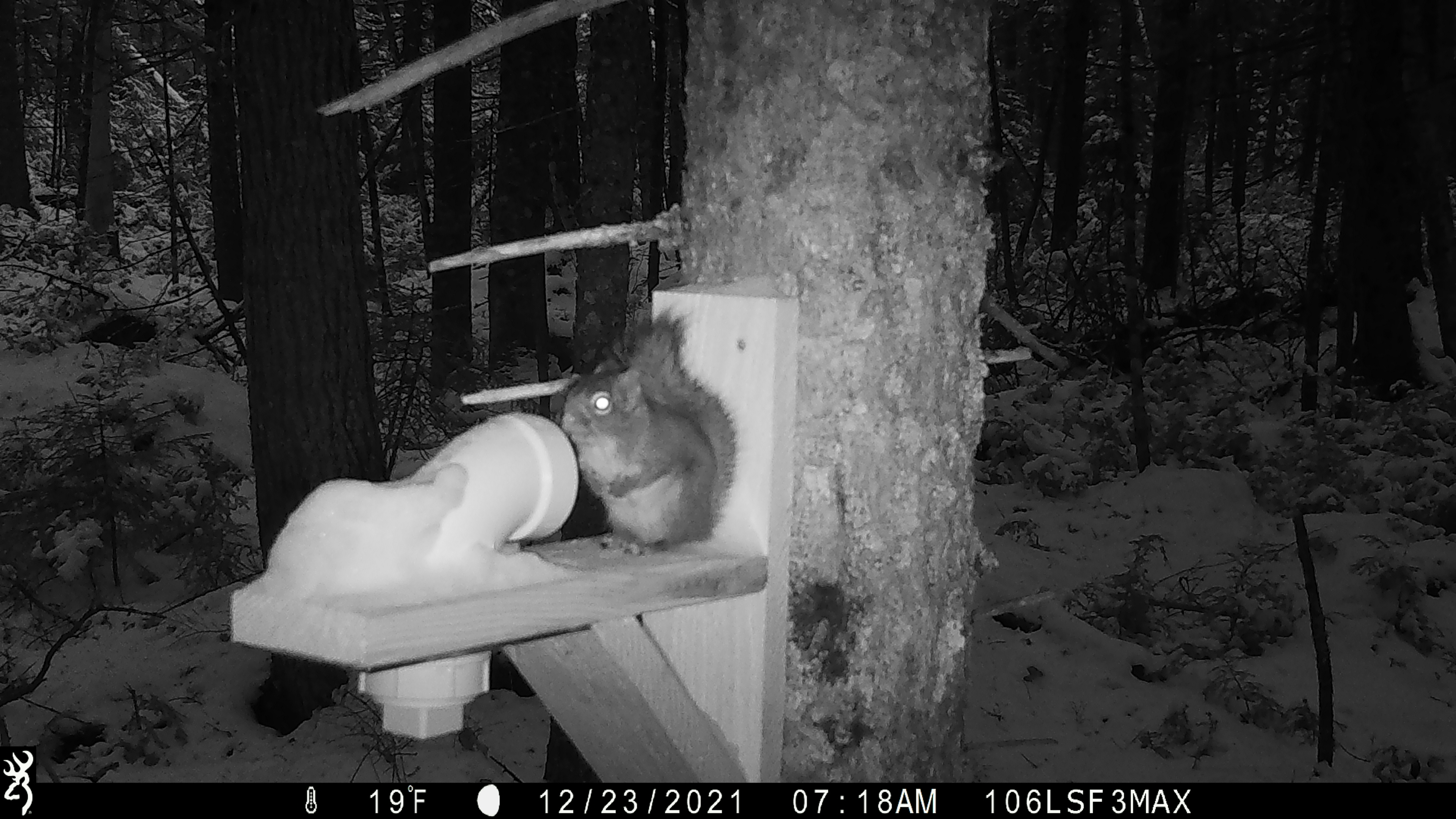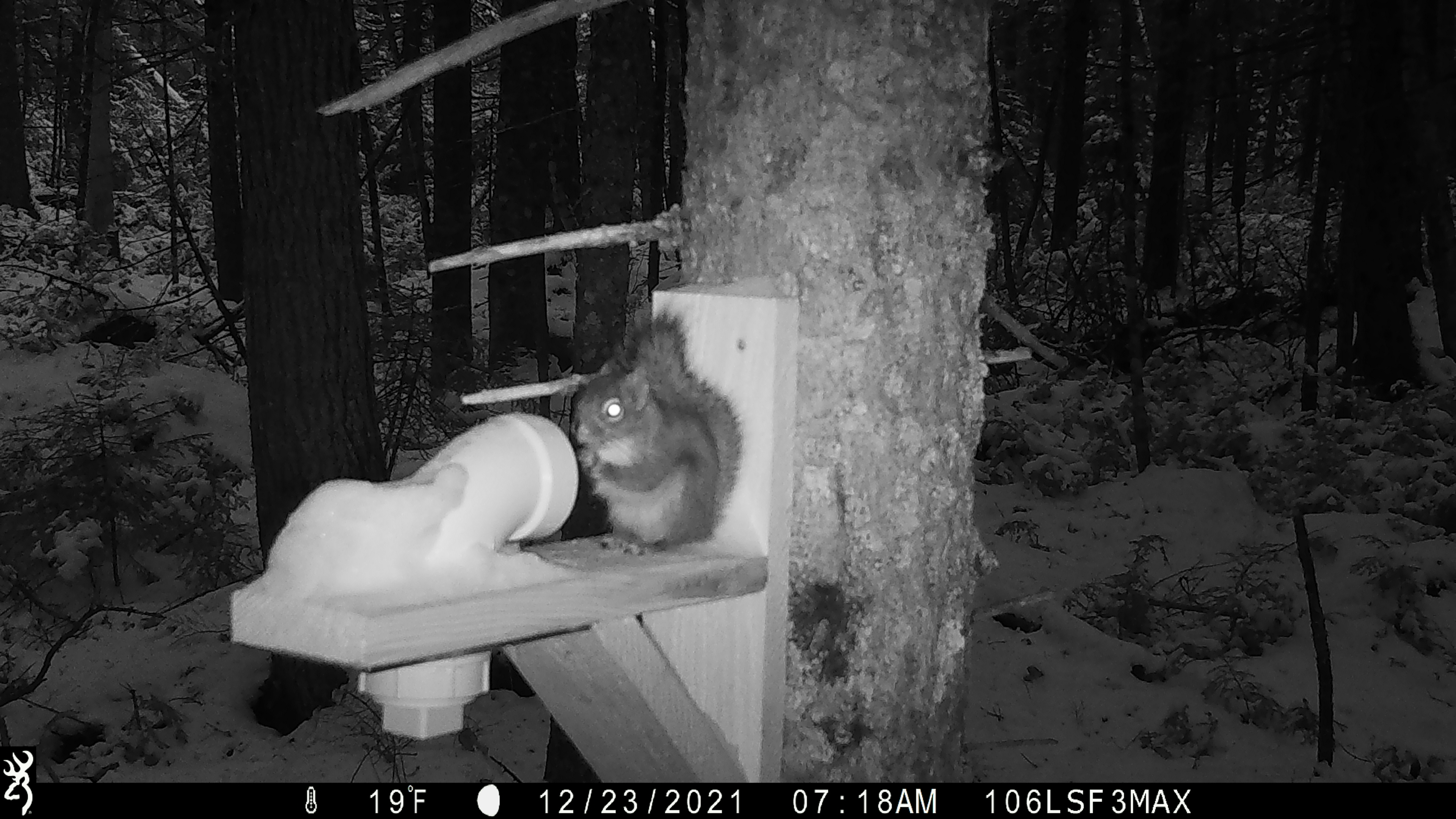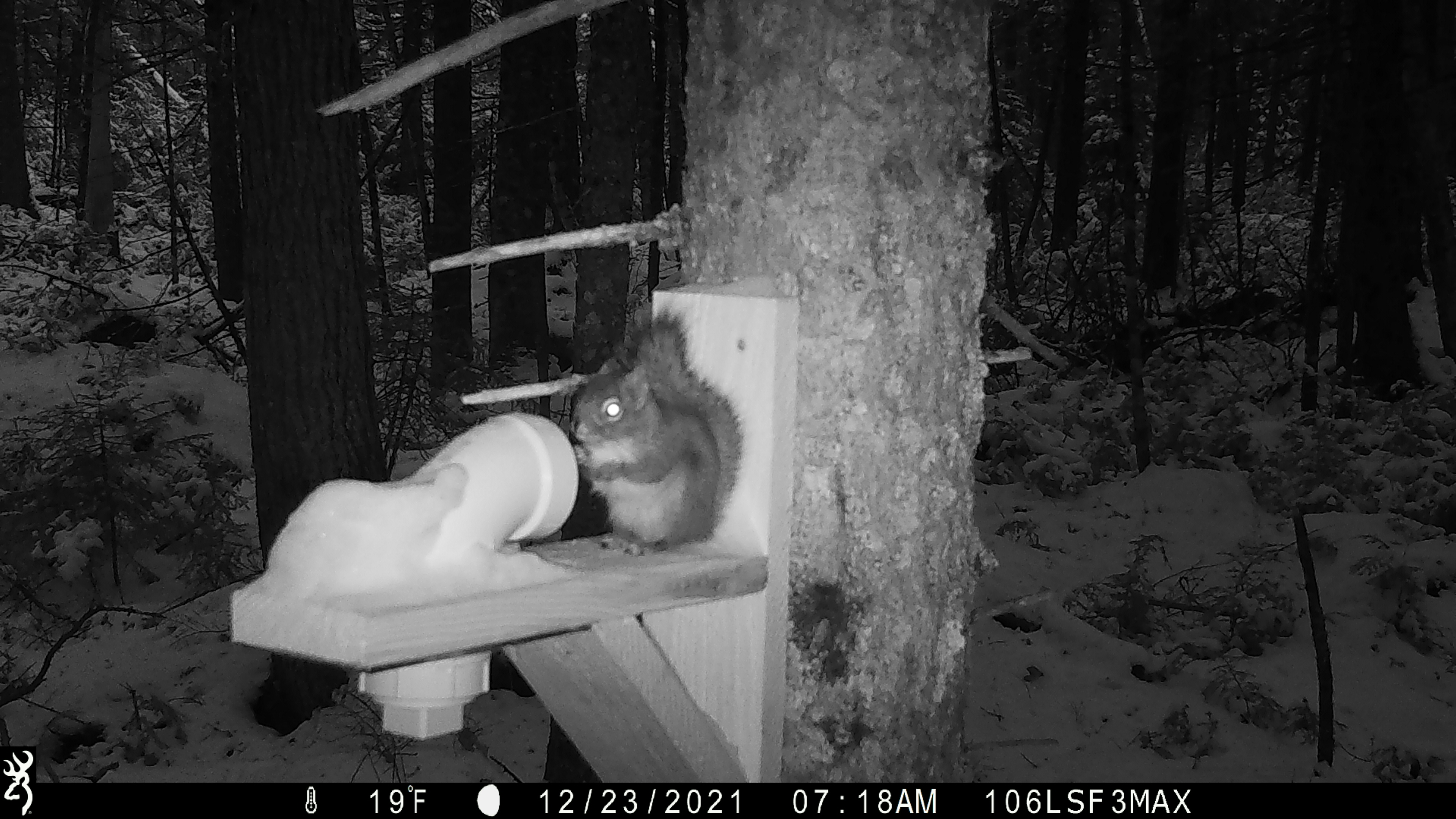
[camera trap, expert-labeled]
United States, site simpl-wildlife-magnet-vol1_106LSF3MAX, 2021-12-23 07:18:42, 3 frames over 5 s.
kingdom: Animalia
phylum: Chordata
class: Mammalia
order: Rodentia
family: Sciuridae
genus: Tamiasciurus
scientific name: Tamiasciurus hudsonicus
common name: red squirrel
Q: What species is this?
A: Red squirrel (Tamiasciurus hudsonicus).